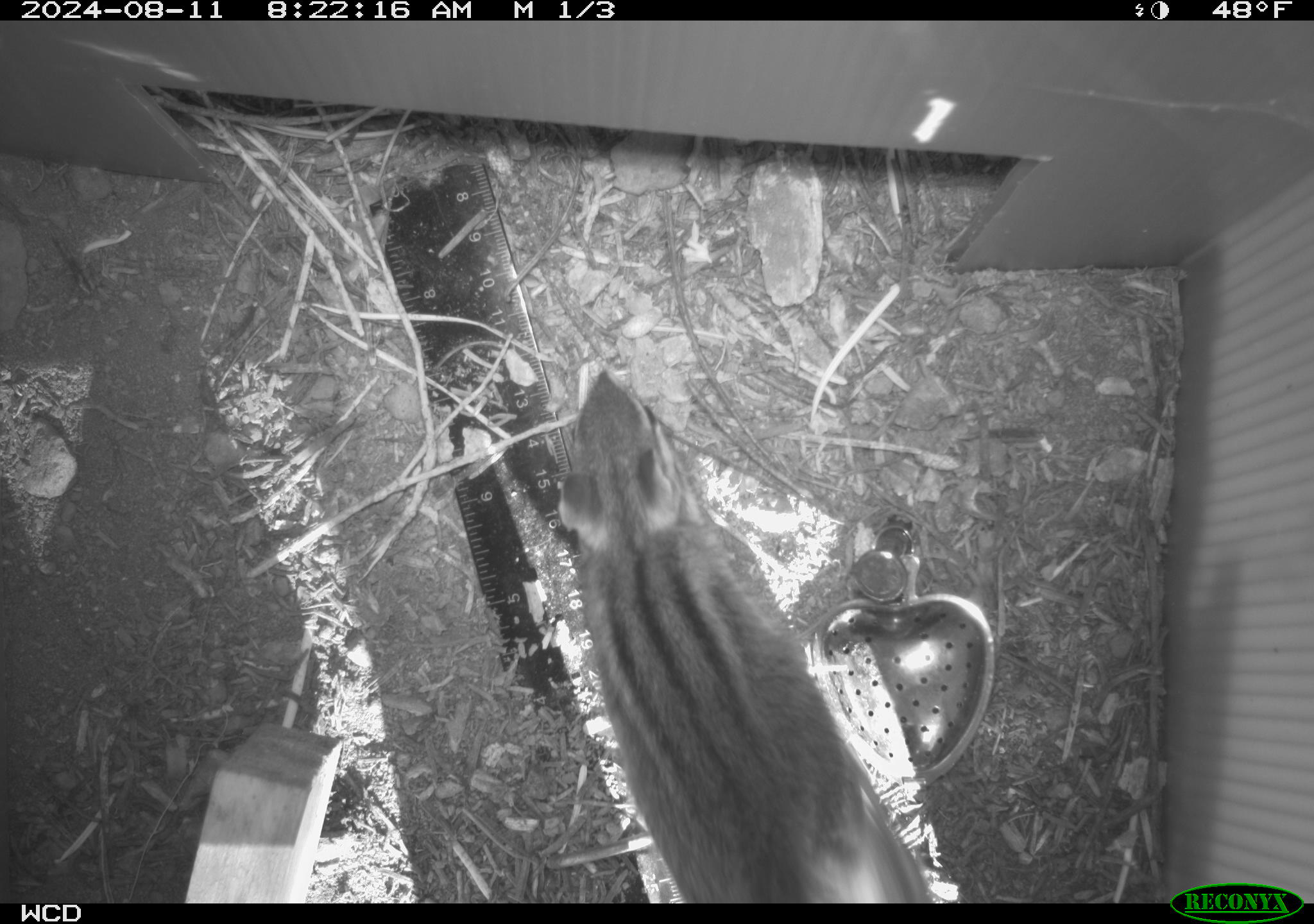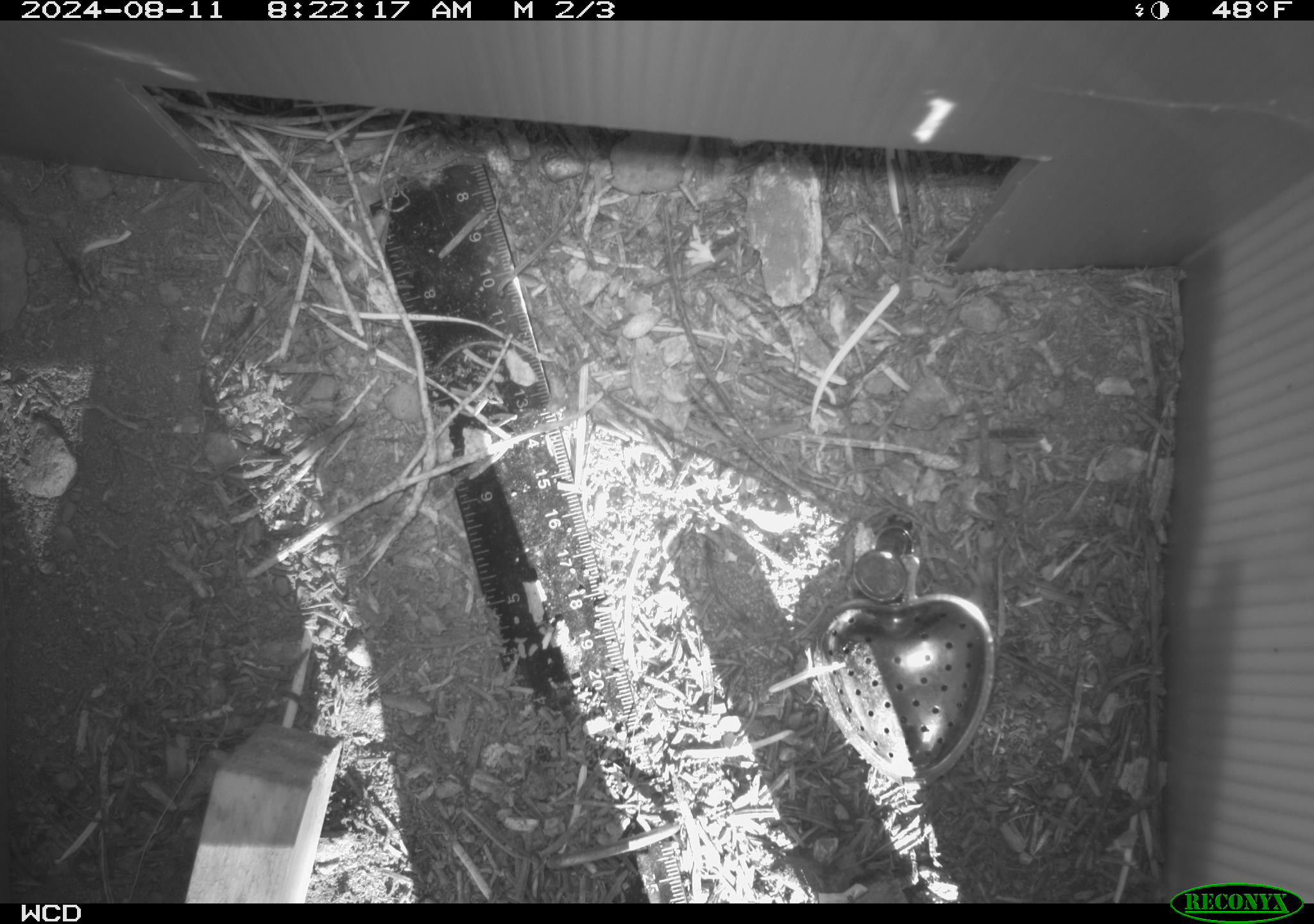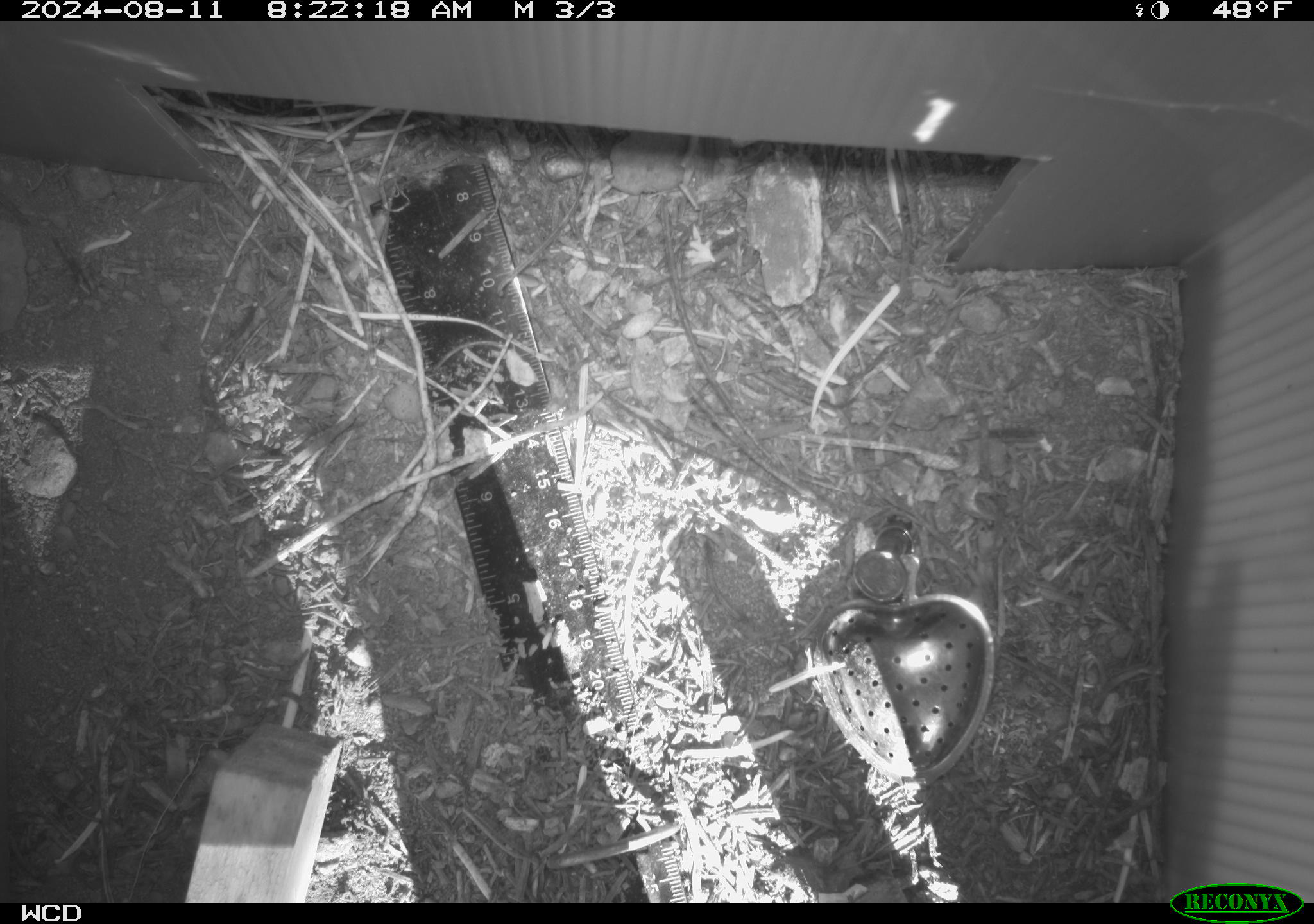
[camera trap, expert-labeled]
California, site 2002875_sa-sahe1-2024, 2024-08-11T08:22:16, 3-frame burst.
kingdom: Animalia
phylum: Chordata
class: Mammalia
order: Rodentia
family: Sciuridae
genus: Neotamias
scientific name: Neotamias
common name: western chipmunks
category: neotamias species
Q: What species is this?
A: Neotamias species (western chipmunks) (Neotamias).